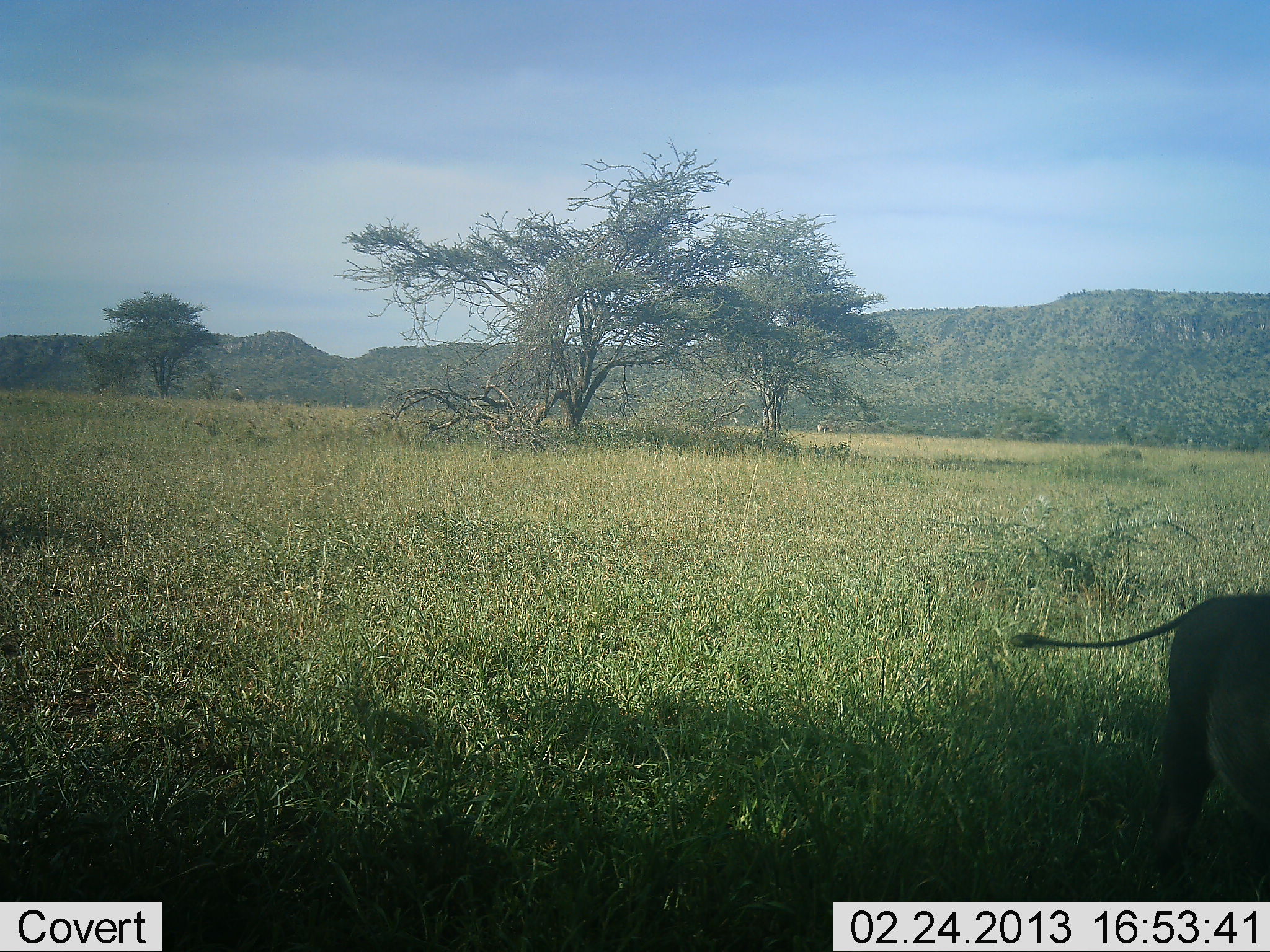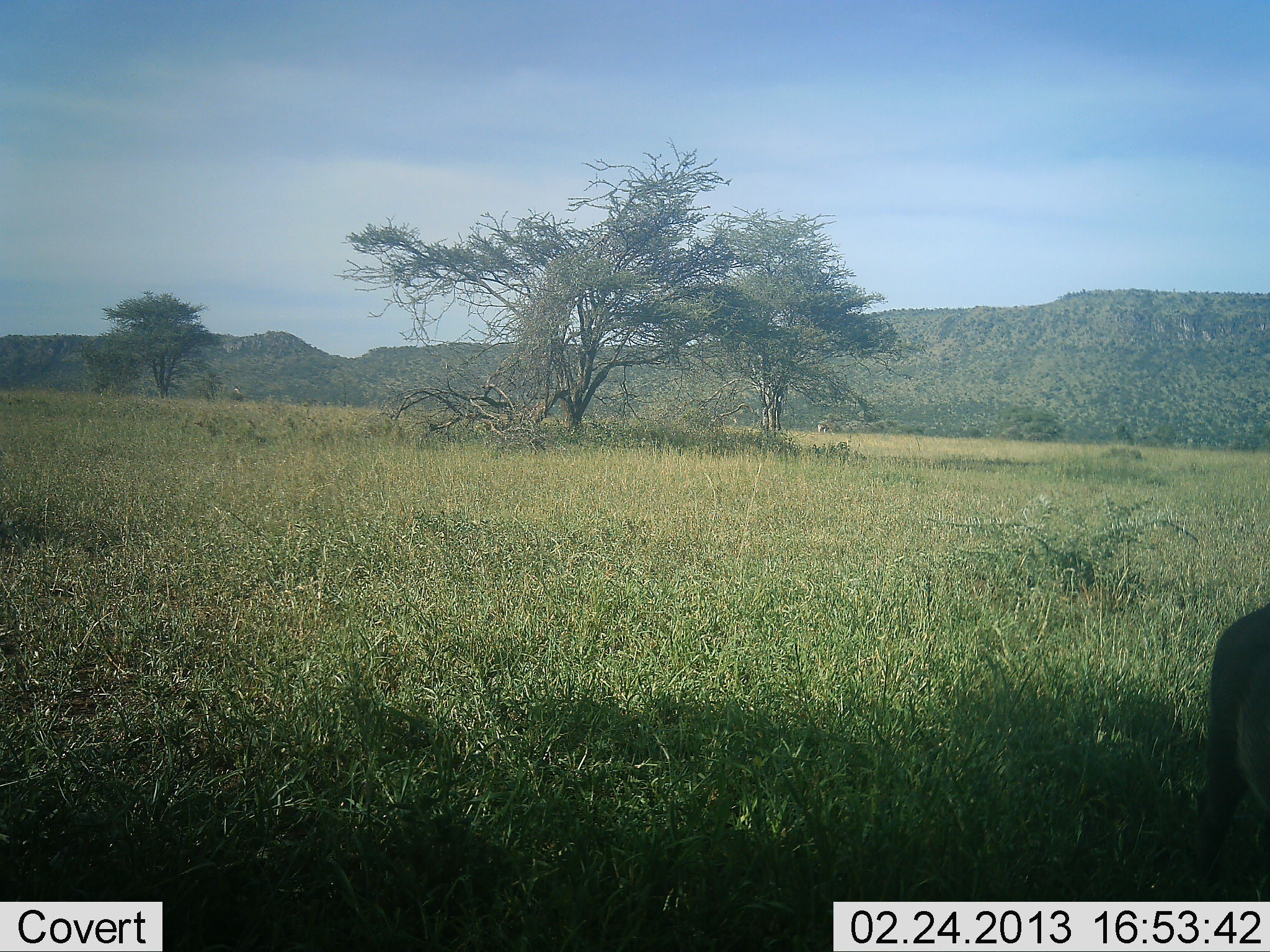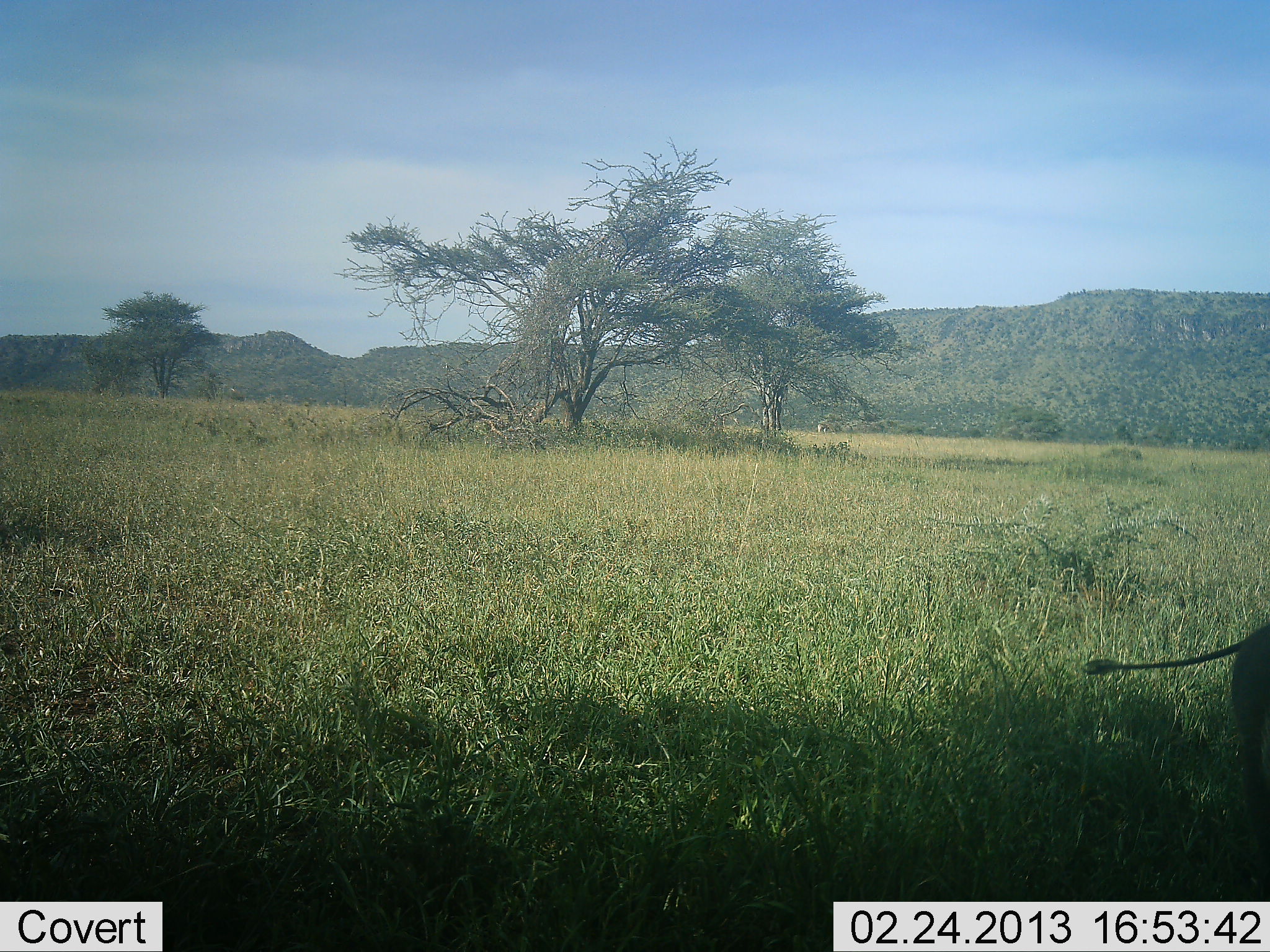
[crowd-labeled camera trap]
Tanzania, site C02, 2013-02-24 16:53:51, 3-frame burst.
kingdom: Animalia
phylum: Chordata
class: Mammalia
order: Artiodactyla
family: Suidae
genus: Phacochoerus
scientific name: Phacochoerus africanus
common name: warthog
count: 1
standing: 18%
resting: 0%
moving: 73%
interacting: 0%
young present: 0%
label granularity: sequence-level